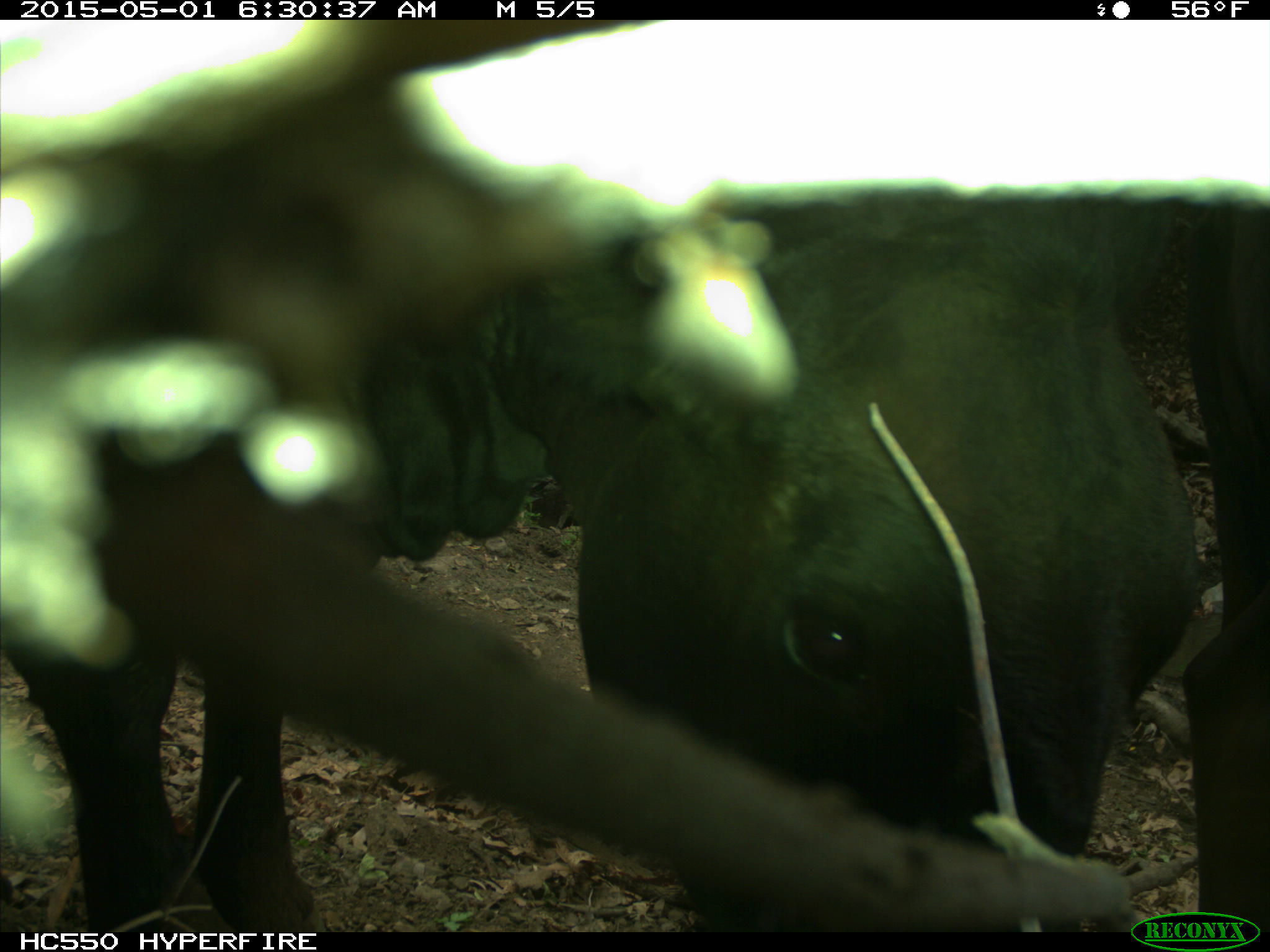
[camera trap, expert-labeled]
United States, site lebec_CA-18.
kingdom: Animalia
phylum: Chordata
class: Mammalia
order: Artiodactyla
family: Bovidae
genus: Bos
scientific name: Bos taurus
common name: domestic cow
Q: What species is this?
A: Bos taurus (domestic cow).